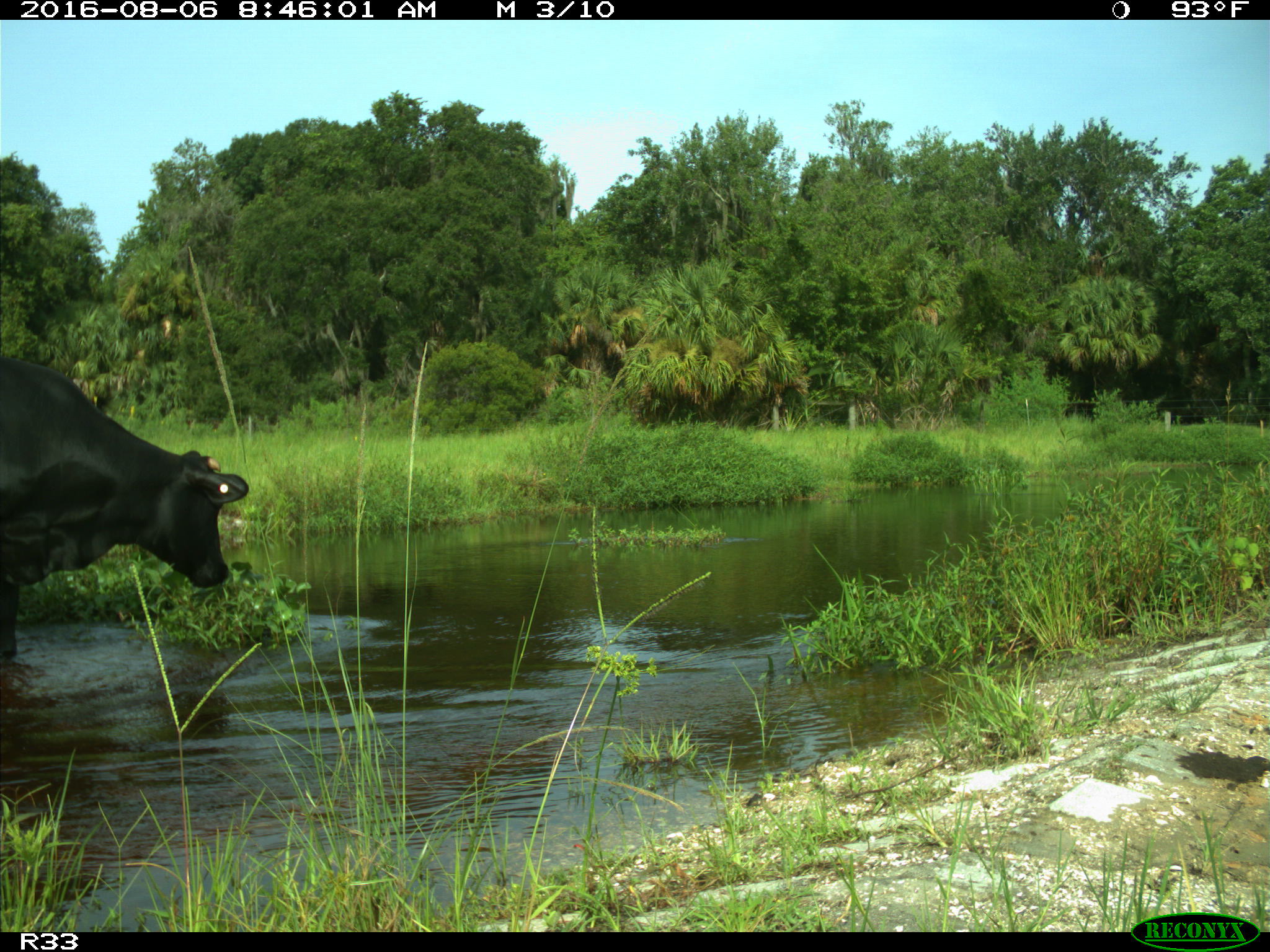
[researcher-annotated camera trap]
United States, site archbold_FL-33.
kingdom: Animalia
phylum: Chordata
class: Mammalia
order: Artiodactyla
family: Bovidae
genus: Bos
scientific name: Bos taurus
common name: domestic cow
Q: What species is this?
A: Bos taurus (domestic cow).